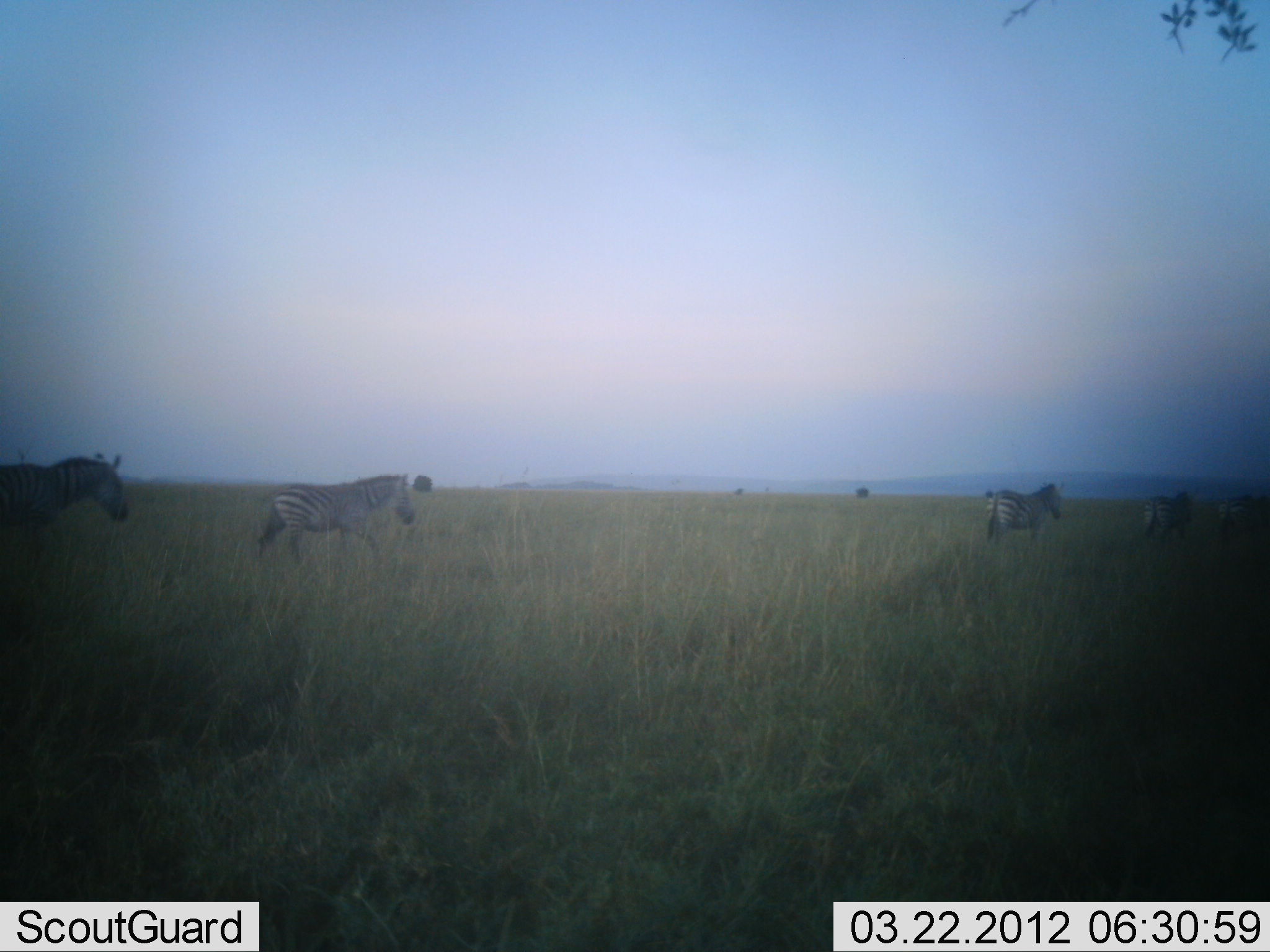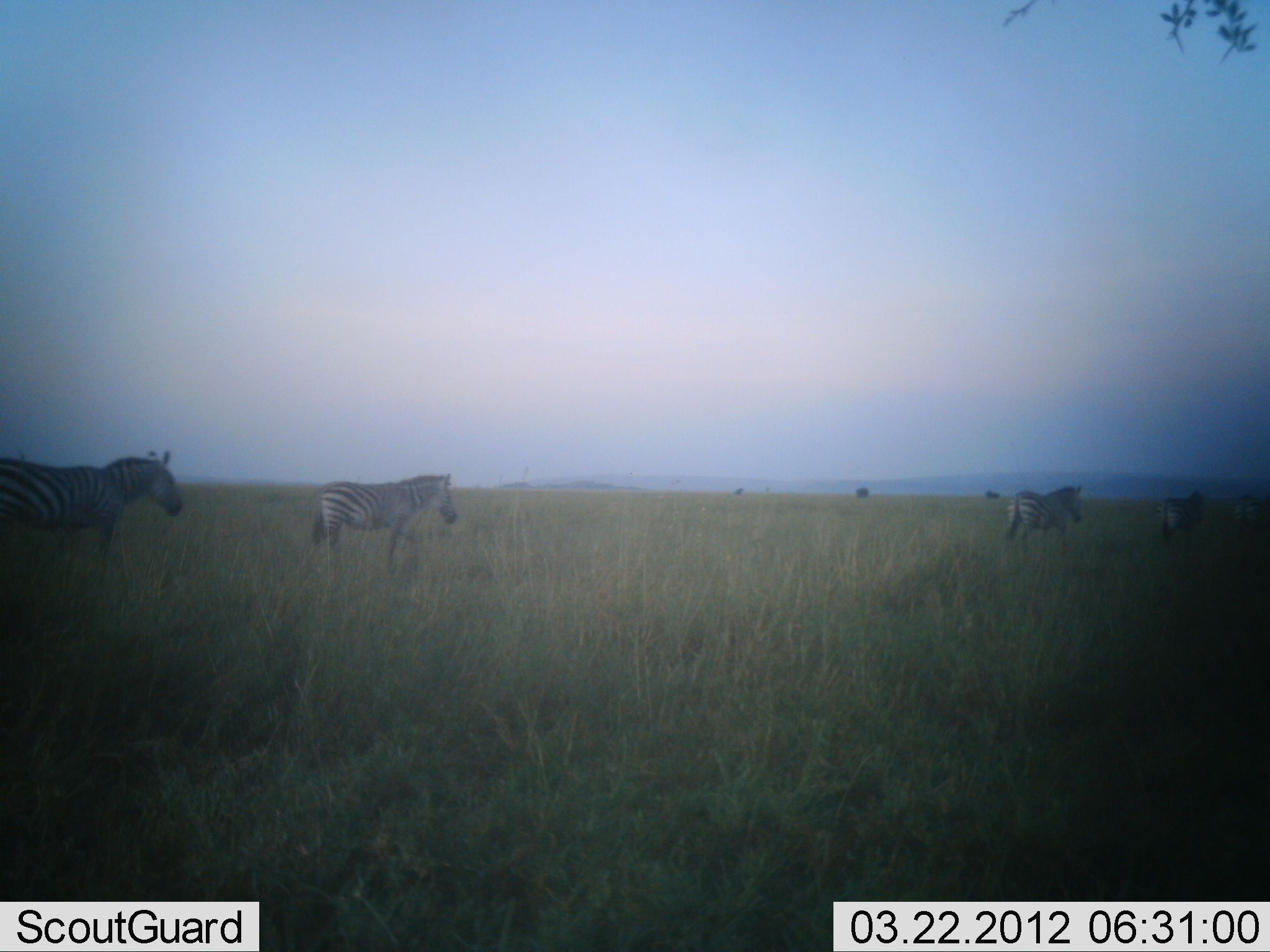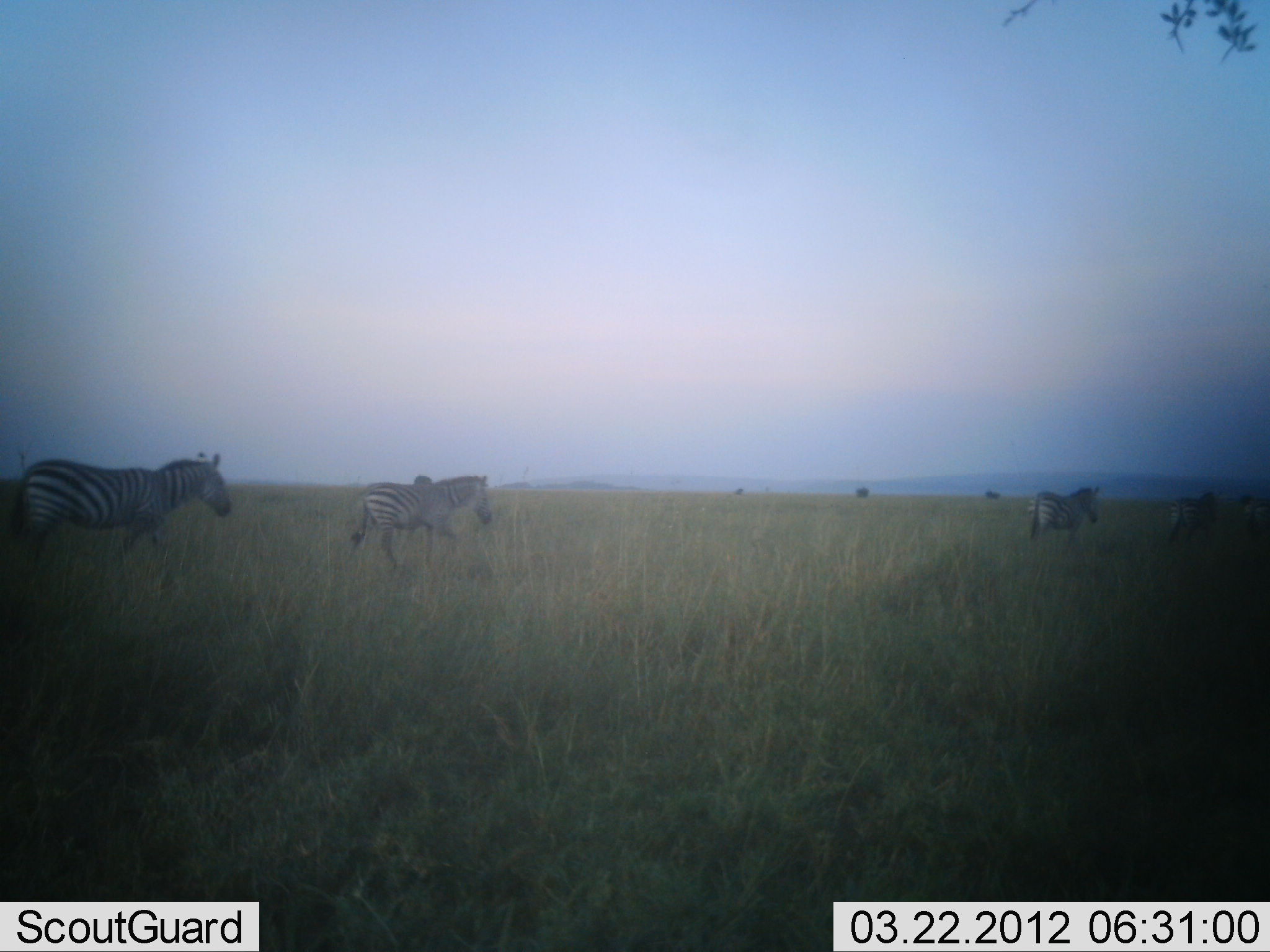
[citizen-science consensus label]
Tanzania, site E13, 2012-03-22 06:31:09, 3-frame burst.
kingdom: Animalia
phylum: Chordata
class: Mammalia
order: Perissodactyla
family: Equidae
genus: Equus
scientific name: Equus quagga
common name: plains zebra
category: zebra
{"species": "zebra (plains zebra) (Equus quagga)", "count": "5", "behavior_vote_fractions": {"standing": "0%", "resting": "0%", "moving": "100%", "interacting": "0%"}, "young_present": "12%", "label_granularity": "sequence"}